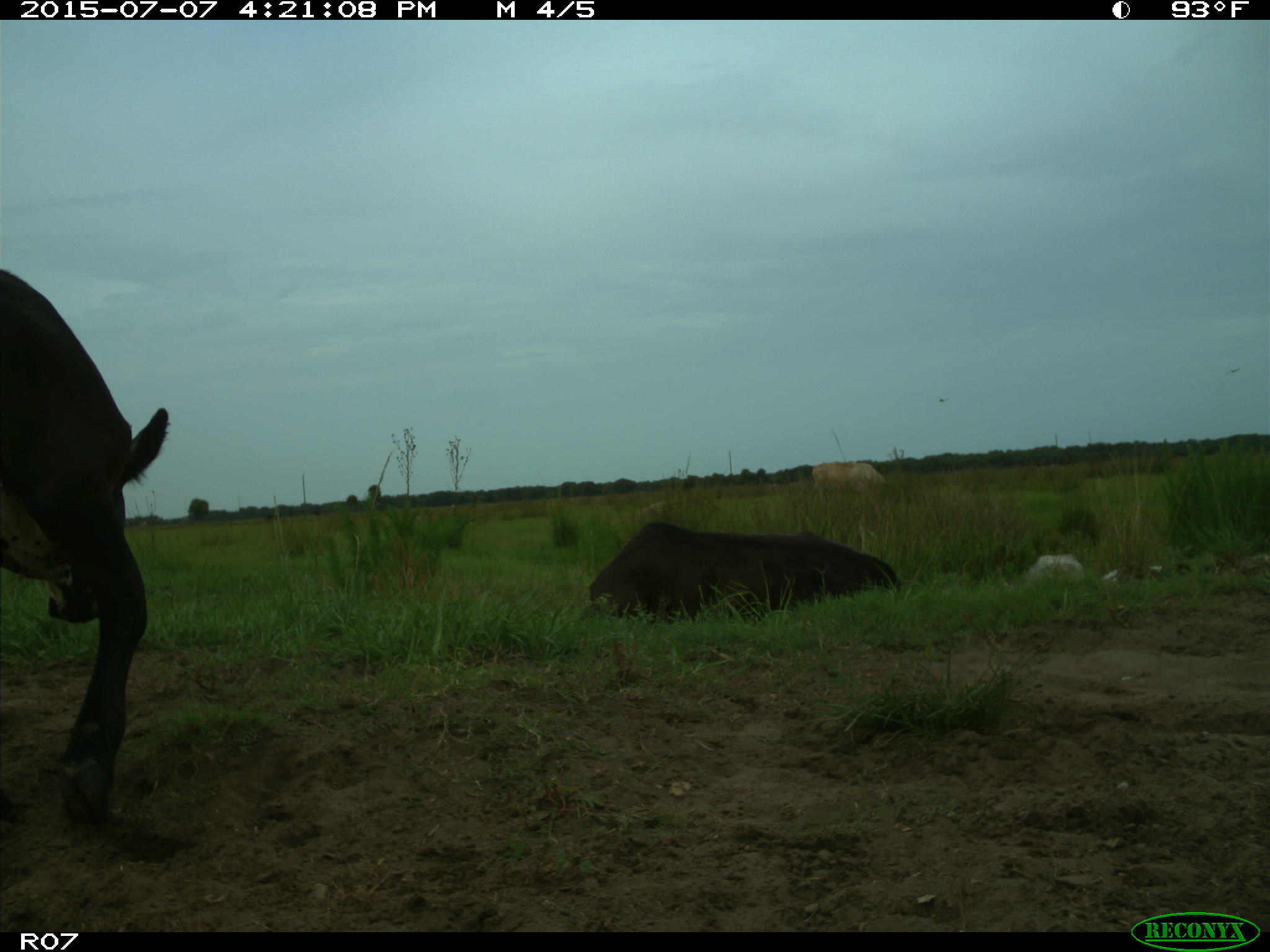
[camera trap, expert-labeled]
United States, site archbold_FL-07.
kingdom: Animalia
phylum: Chordata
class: Mammalia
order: Artiodactyla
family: Bovidae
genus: Bos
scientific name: Bos taurus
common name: domestic cow